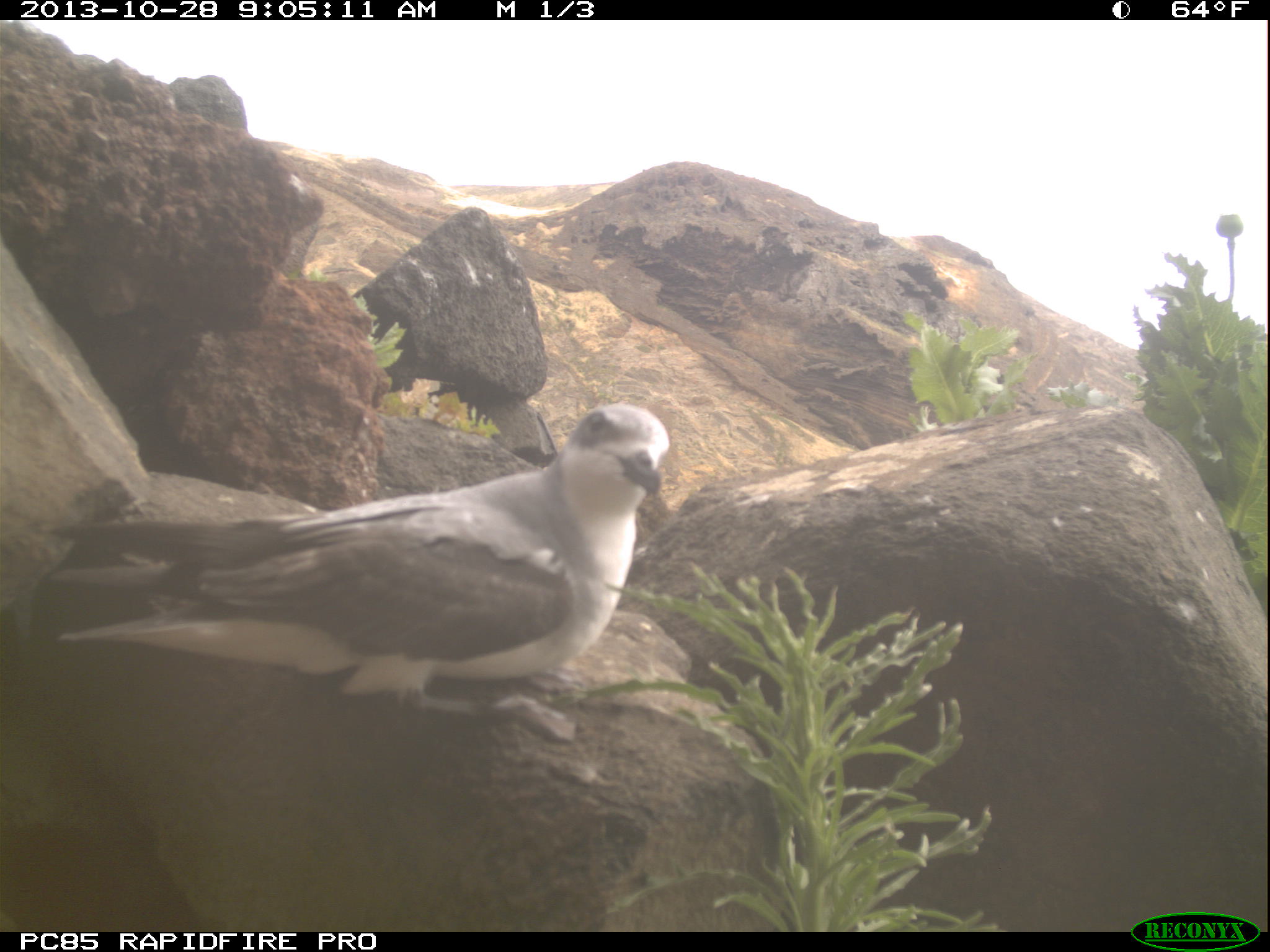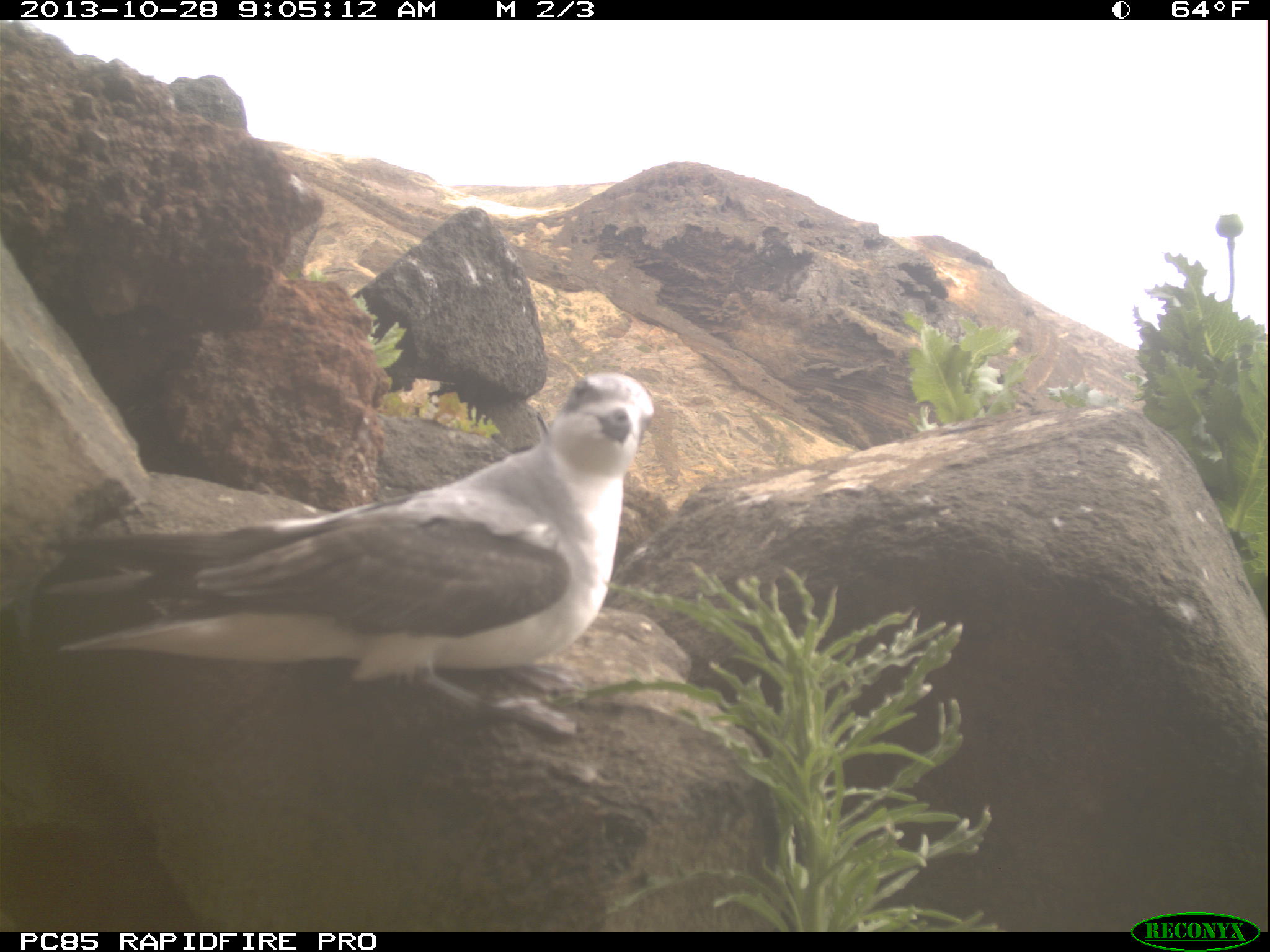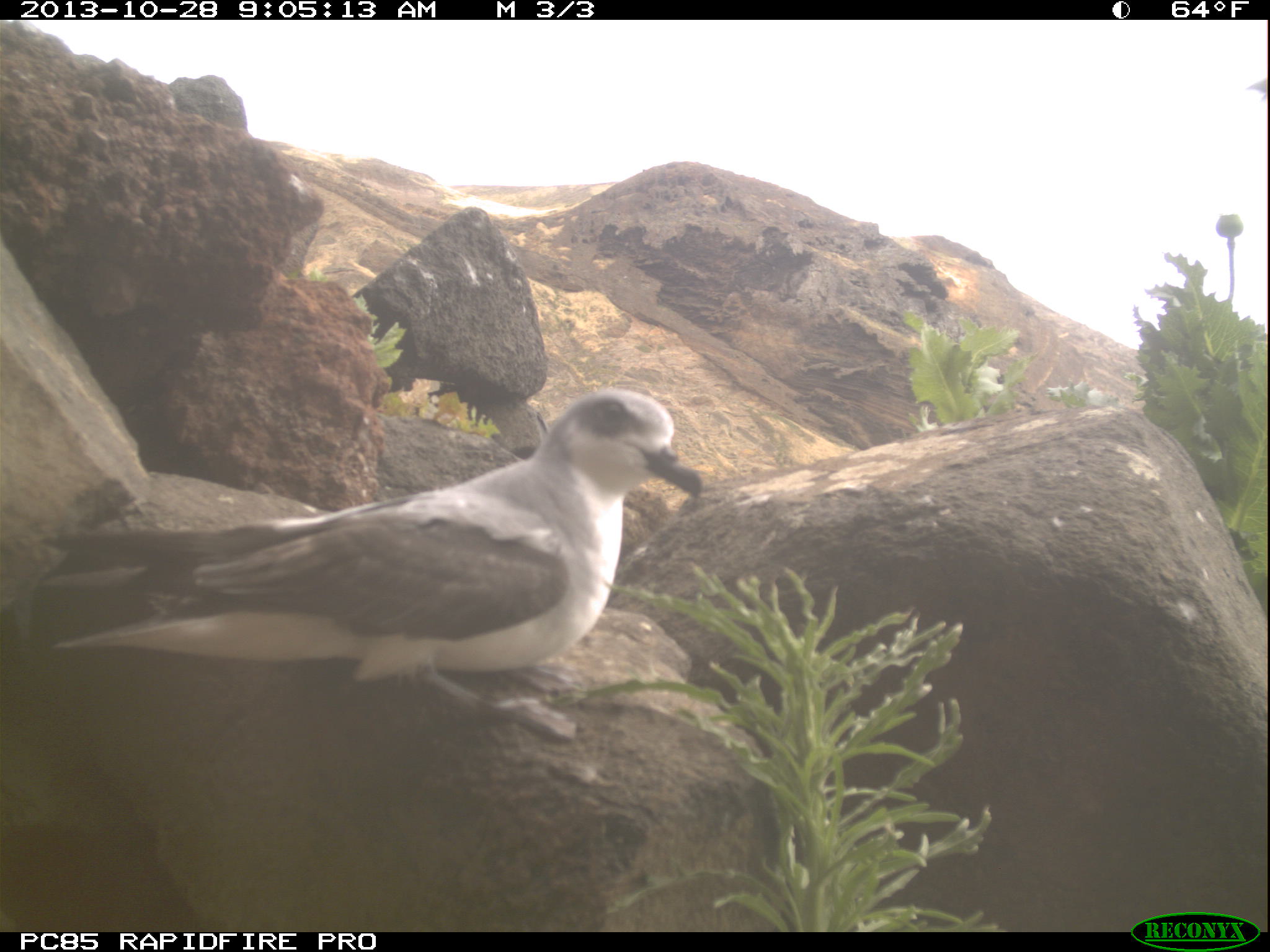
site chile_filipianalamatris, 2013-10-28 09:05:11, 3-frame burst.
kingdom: Animalia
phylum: Chordata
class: Aves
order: Procellariiformes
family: Procellariidae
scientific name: Procellariidae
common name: petrel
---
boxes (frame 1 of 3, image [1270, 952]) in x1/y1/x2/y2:
petrel: 30/400/681/777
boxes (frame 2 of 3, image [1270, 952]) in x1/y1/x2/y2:
petrel: 8/373/668/821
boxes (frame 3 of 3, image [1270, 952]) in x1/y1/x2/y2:
petrel: 19/388/709/730